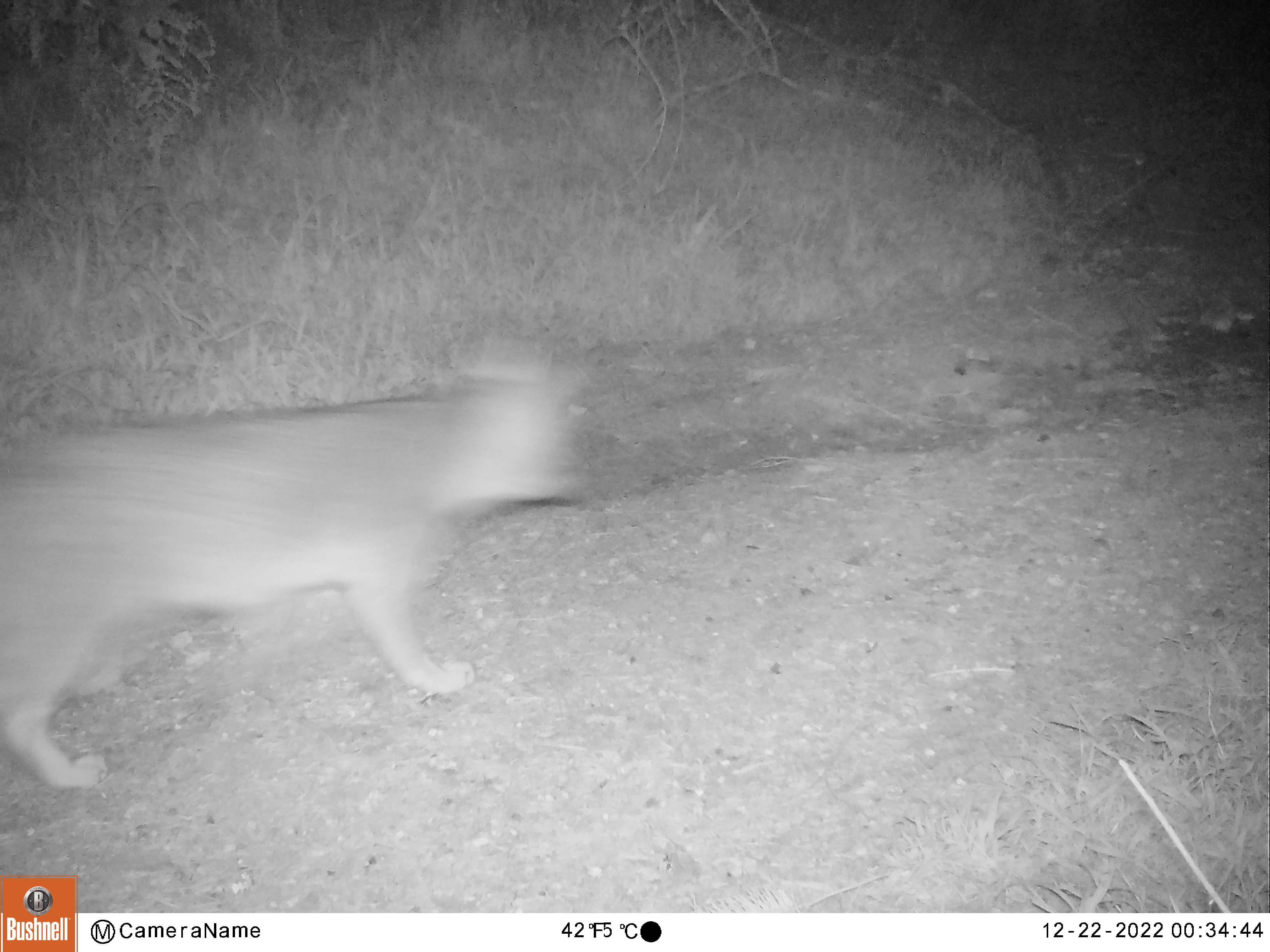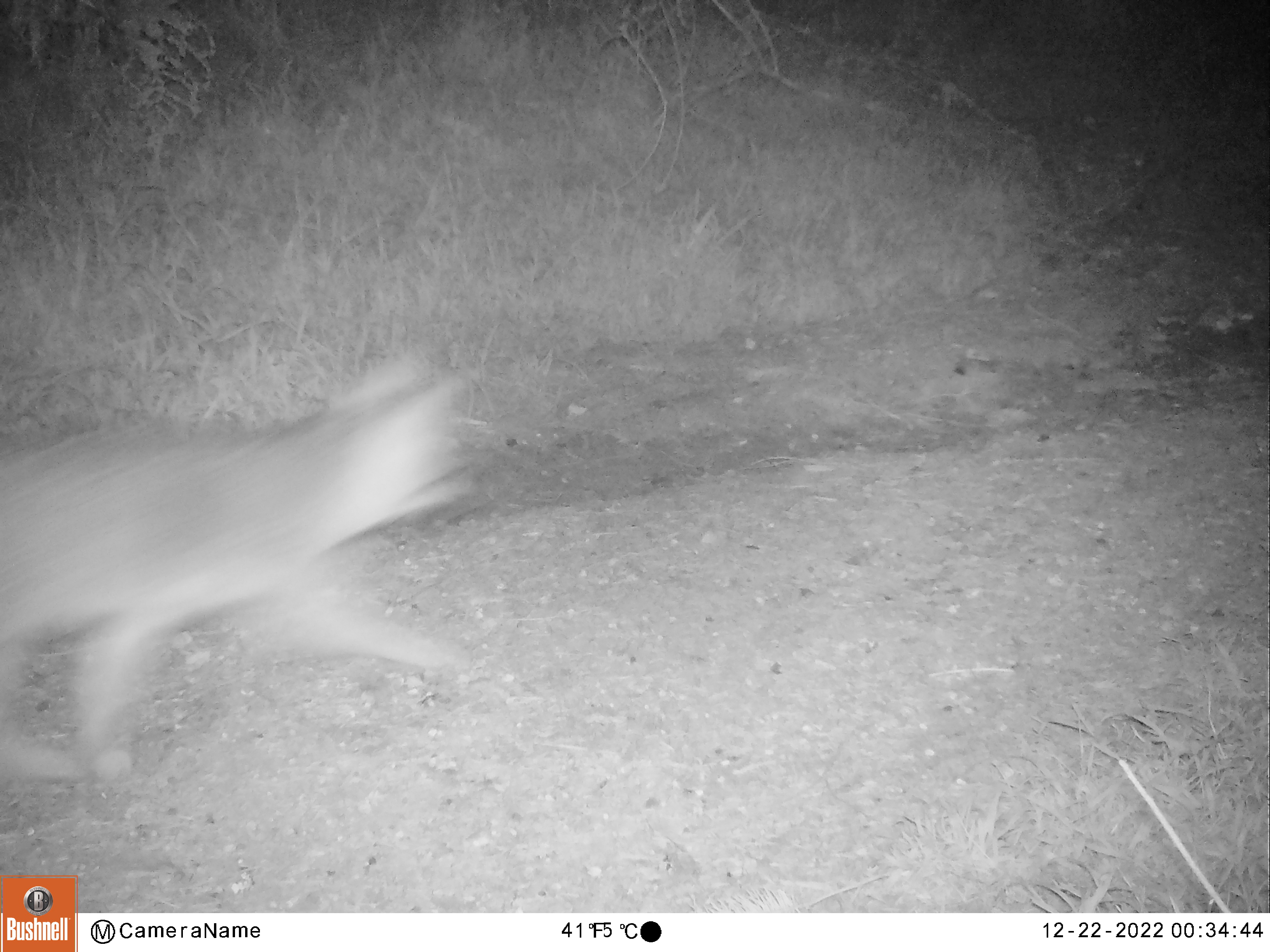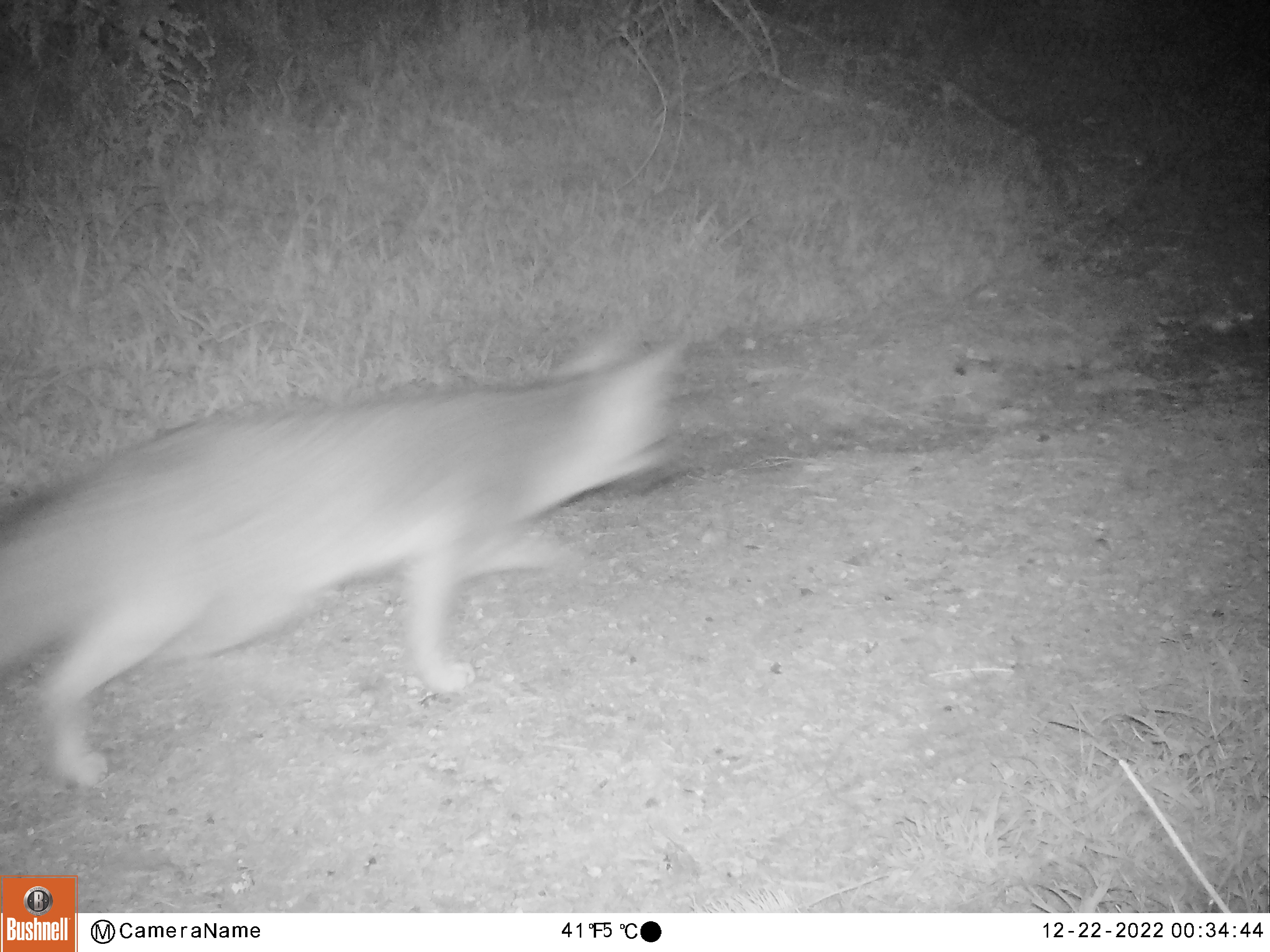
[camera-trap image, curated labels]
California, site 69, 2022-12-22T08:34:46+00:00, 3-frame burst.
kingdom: Animalia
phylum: Chordata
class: Mammalia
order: Carnivora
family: Canidae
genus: Urocyon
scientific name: Urocyon cinereoargenteus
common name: gray fox